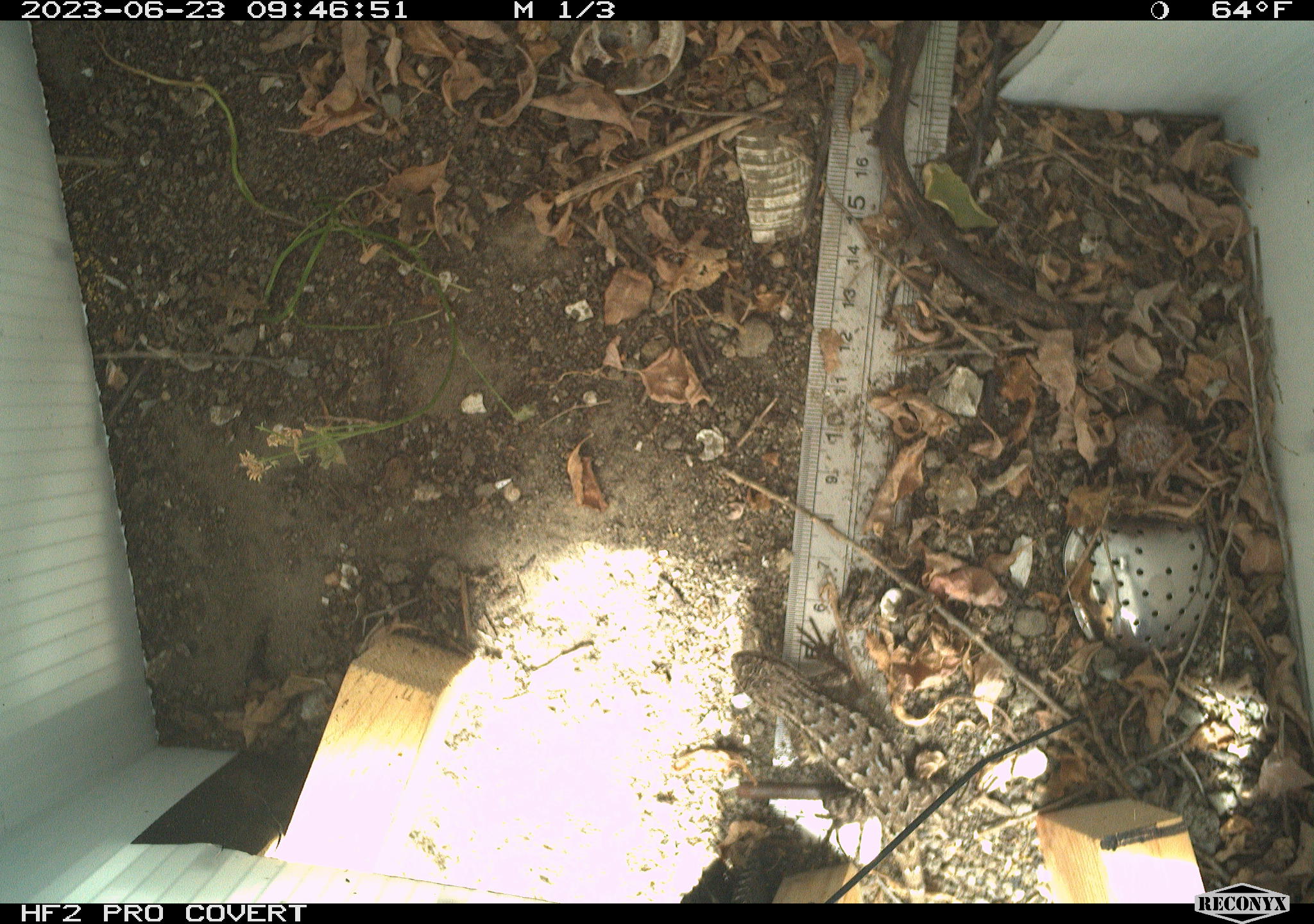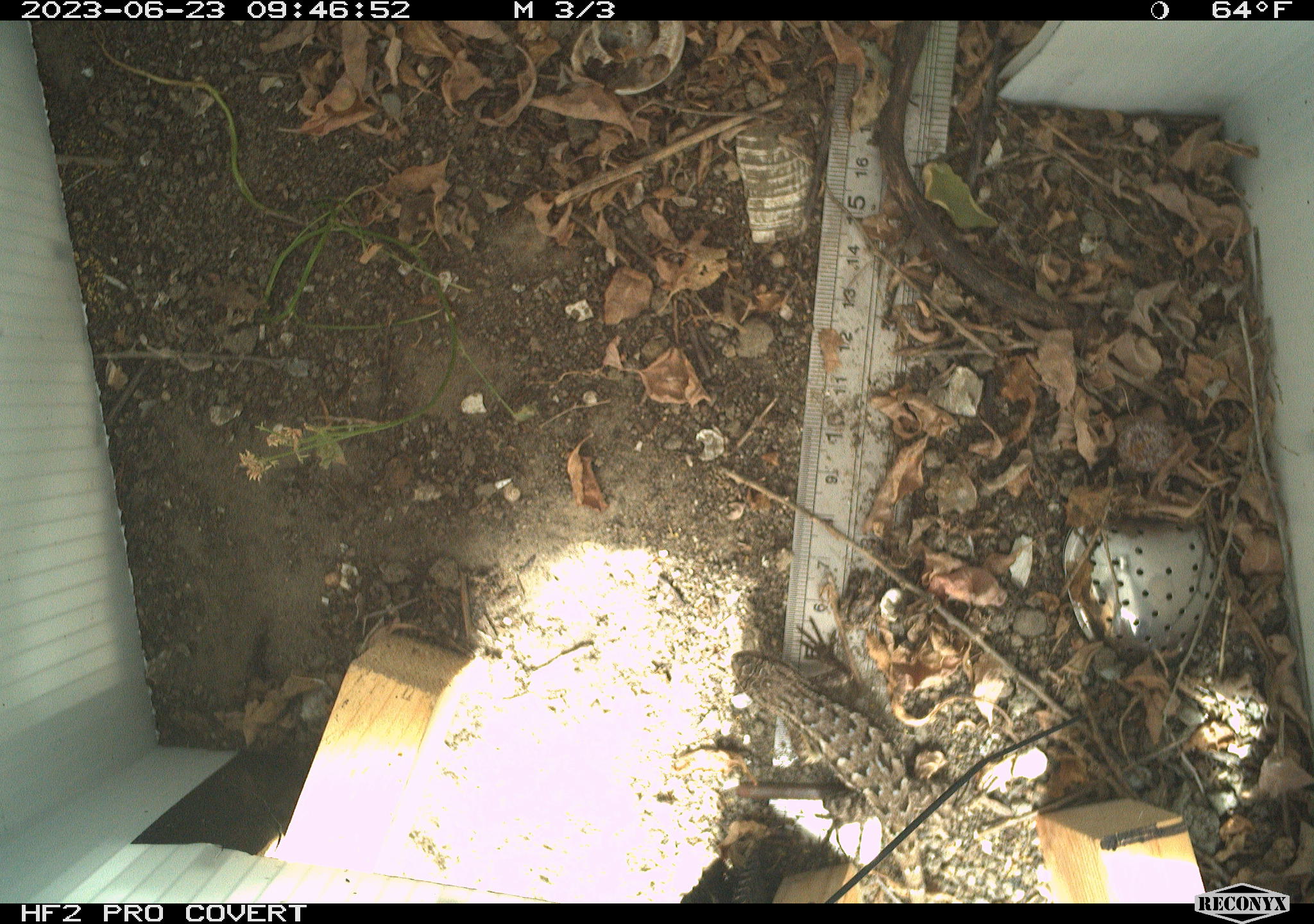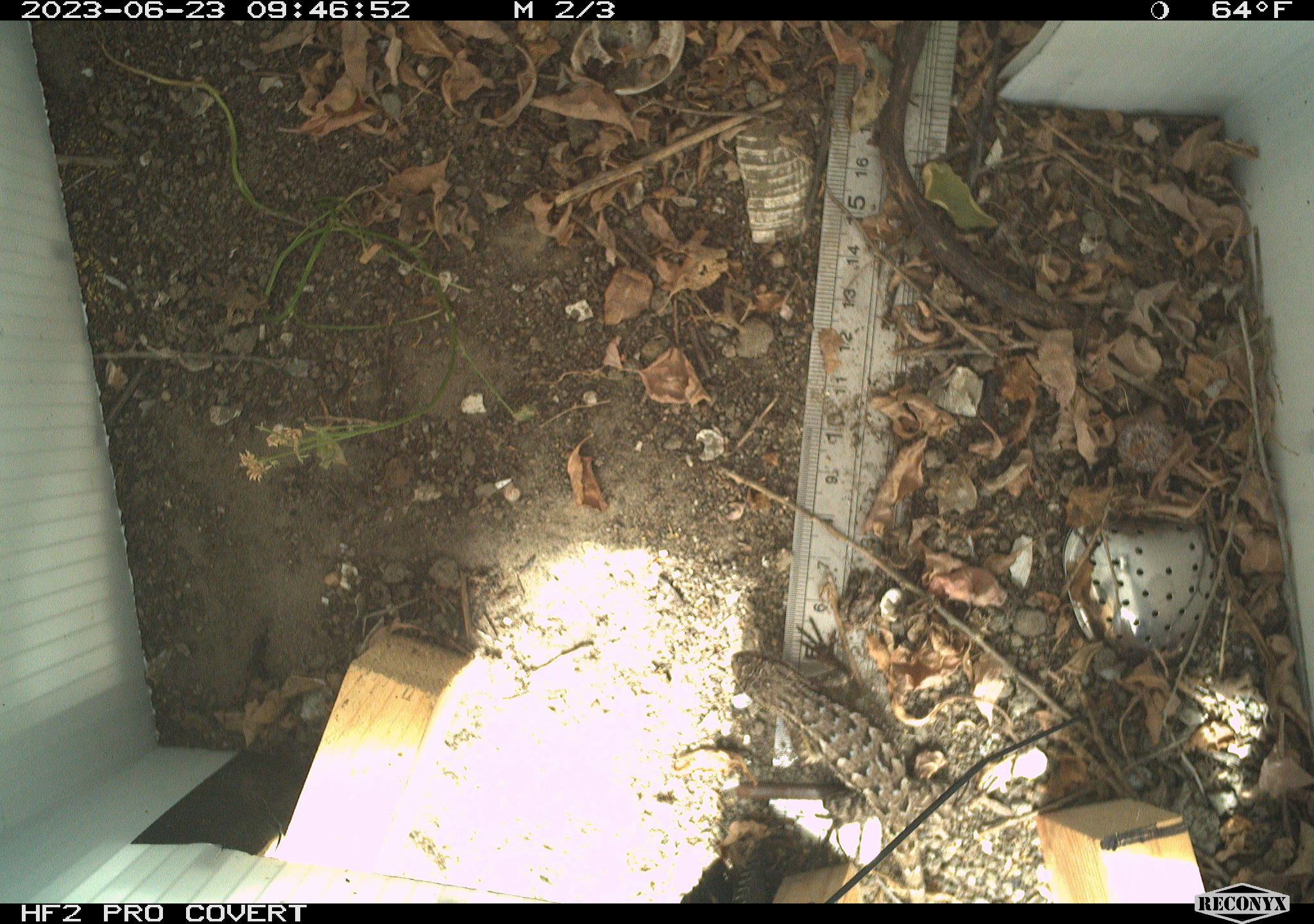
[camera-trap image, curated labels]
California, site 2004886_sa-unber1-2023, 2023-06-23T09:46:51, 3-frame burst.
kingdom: Animalia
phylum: Chordata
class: Reptilia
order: Squamata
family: Phrynosomatidae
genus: Sceloporus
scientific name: Sceloporus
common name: spiny lizards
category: sceloporus species